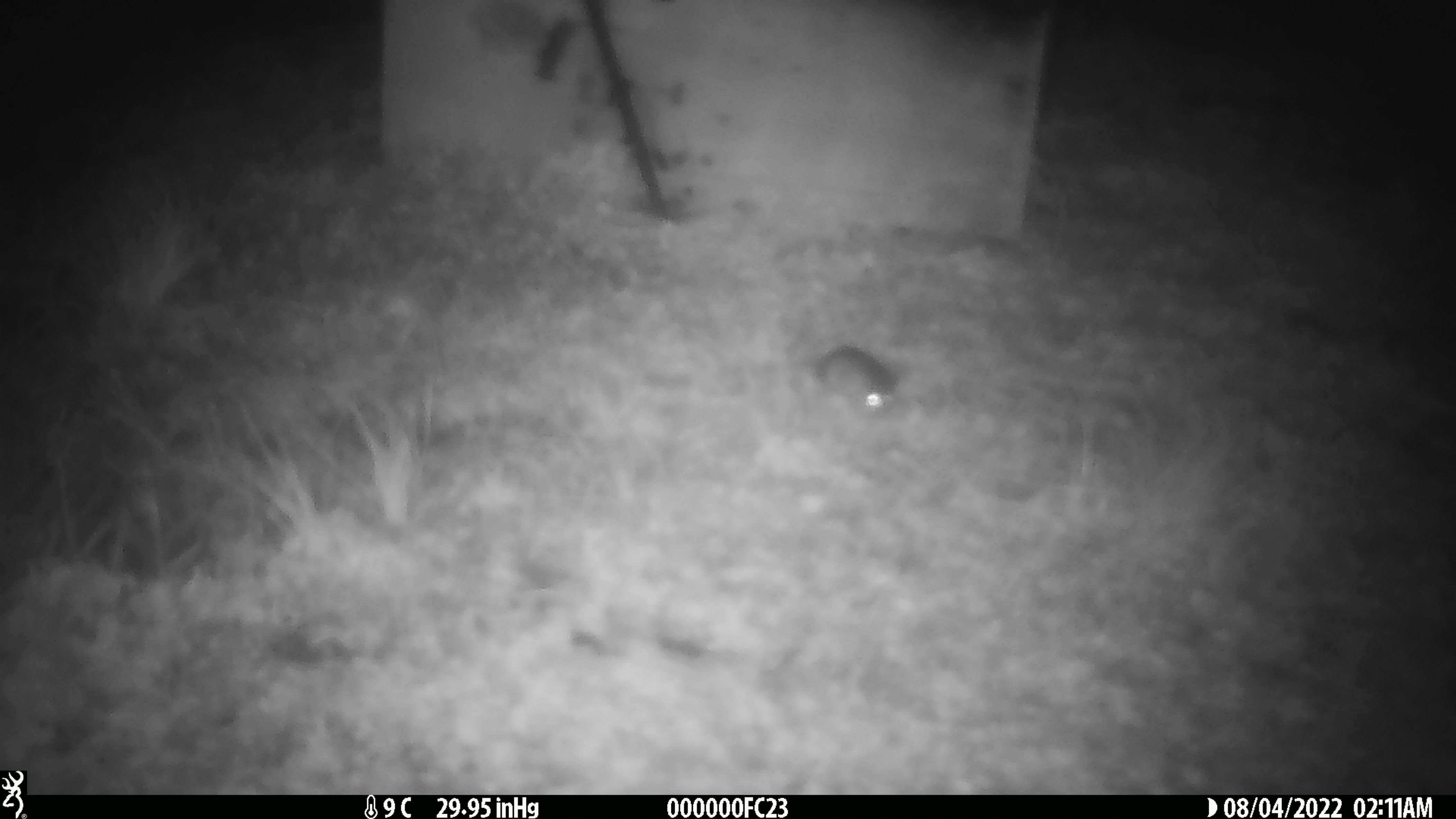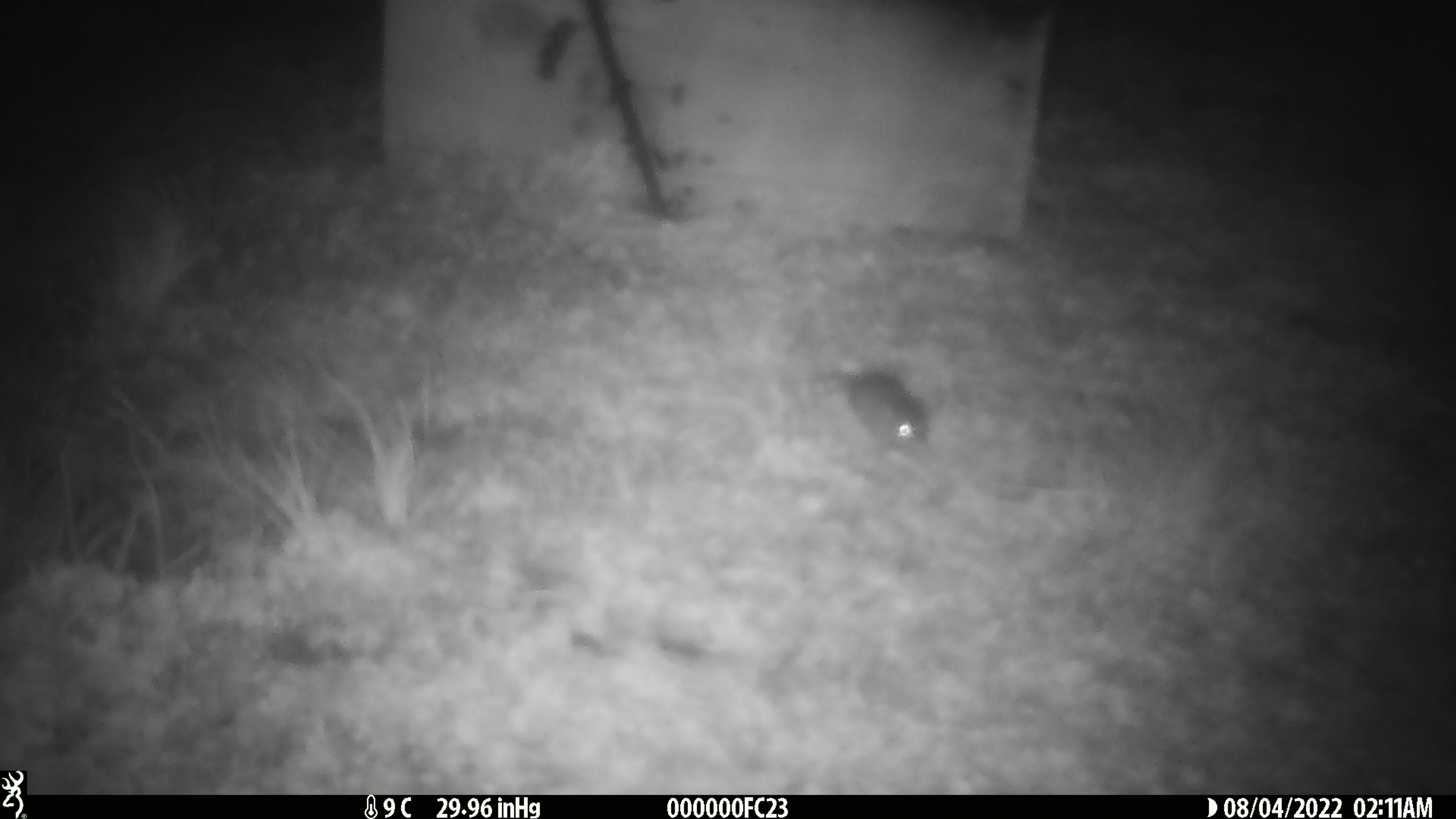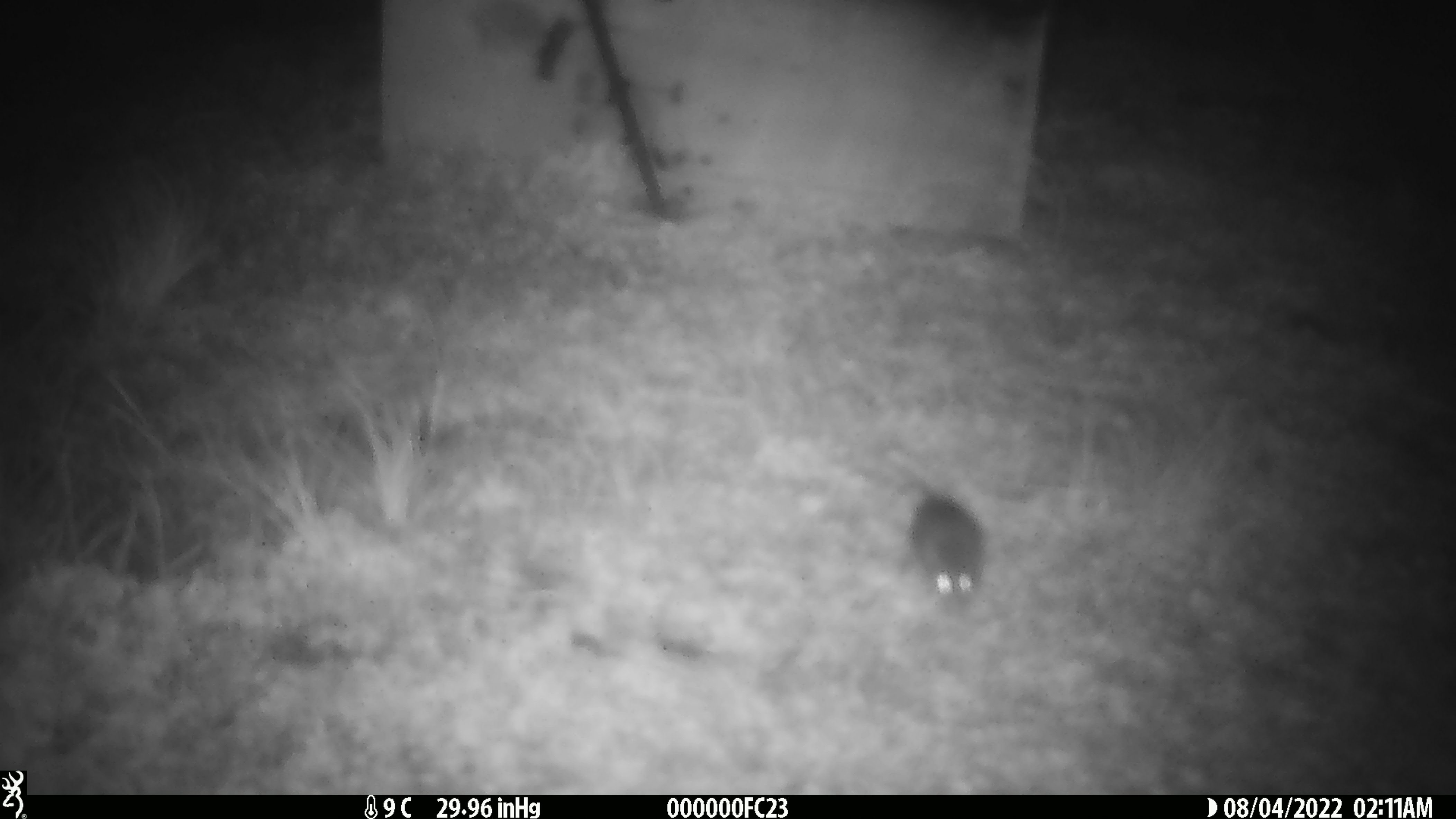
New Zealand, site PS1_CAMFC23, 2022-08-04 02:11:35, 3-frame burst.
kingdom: Animalia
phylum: Chordata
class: Mammalia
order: Rodentia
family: Muridae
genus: Mus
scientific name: Mus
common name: mouse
Mouse (Mus).